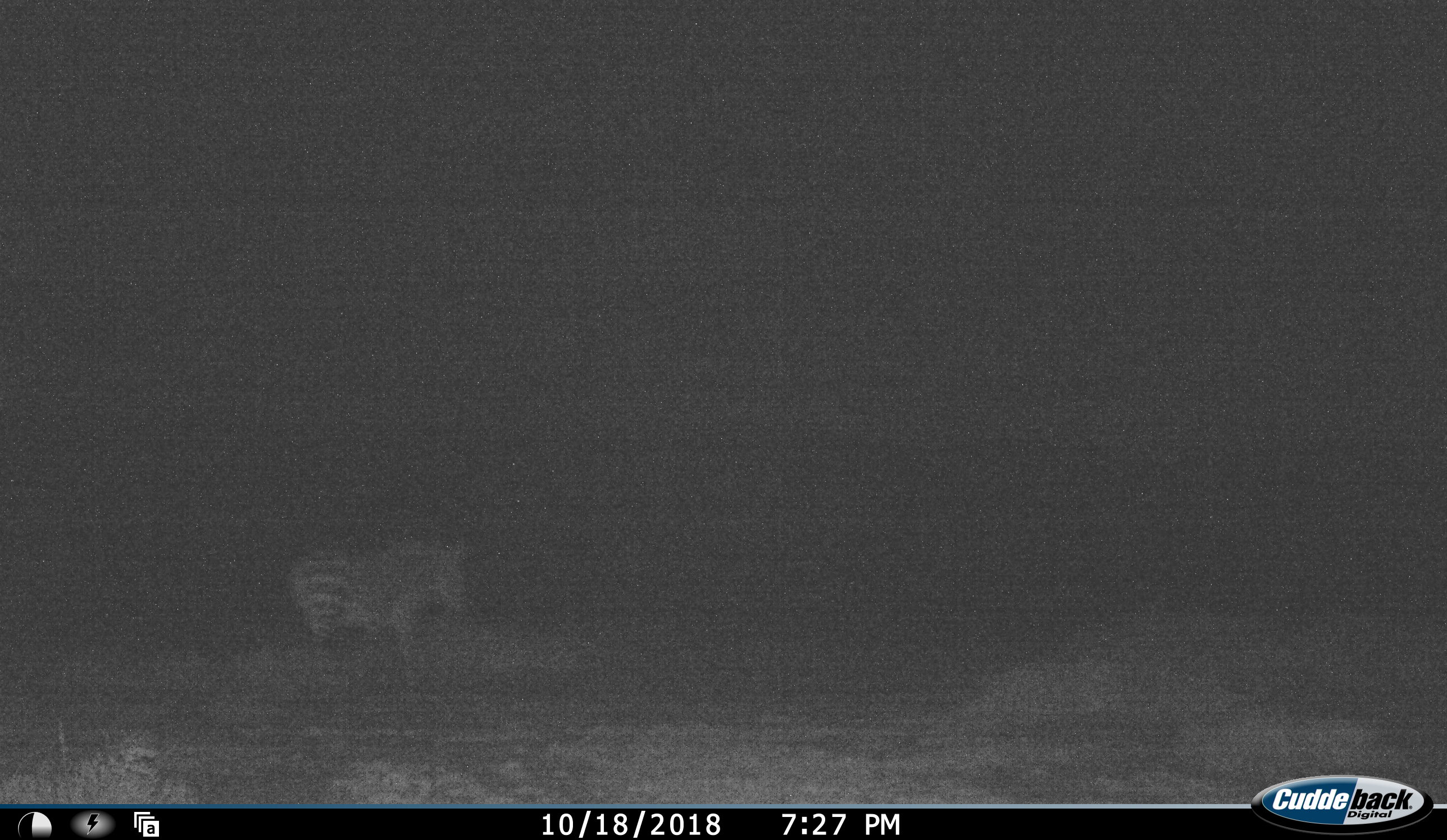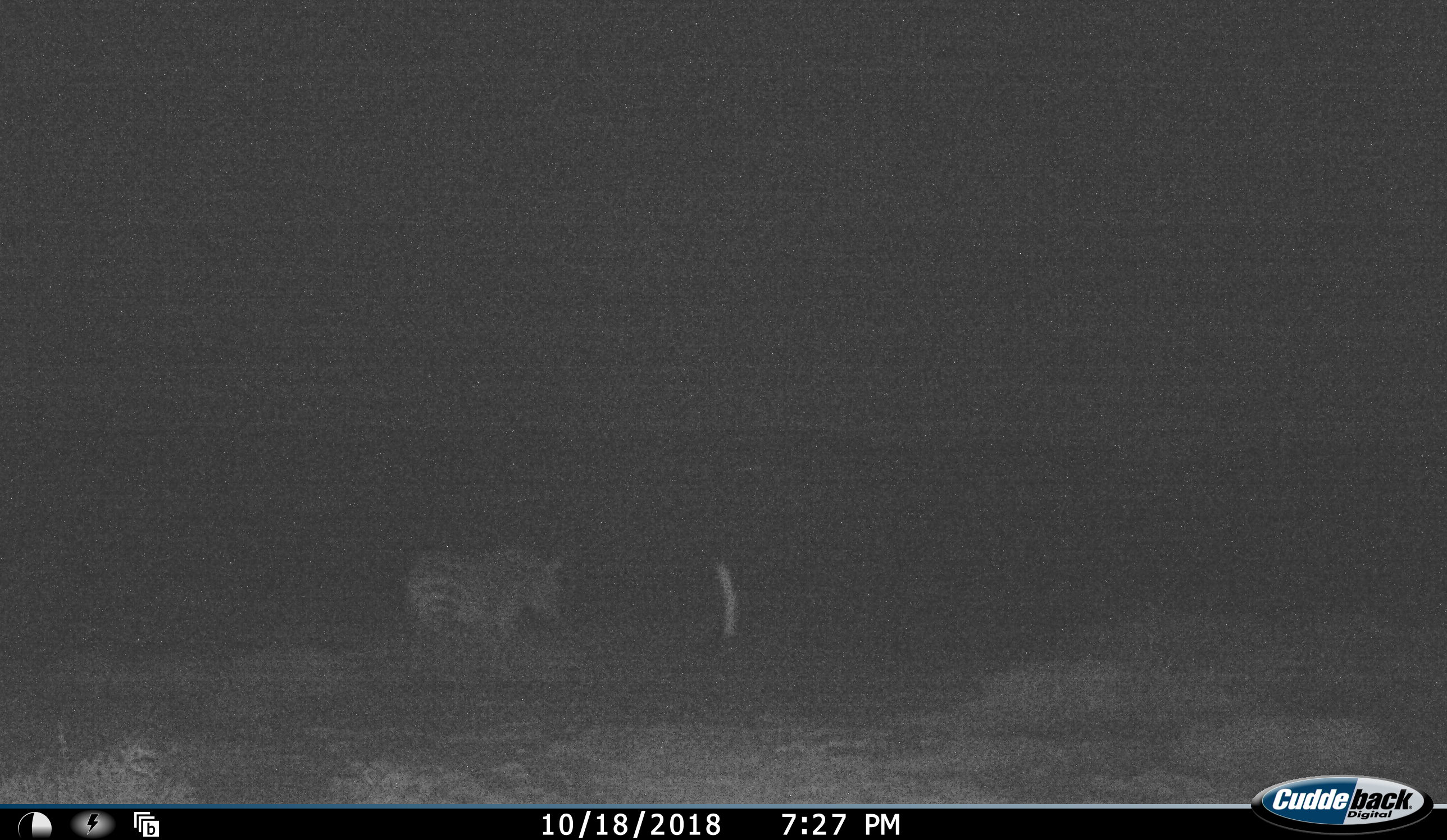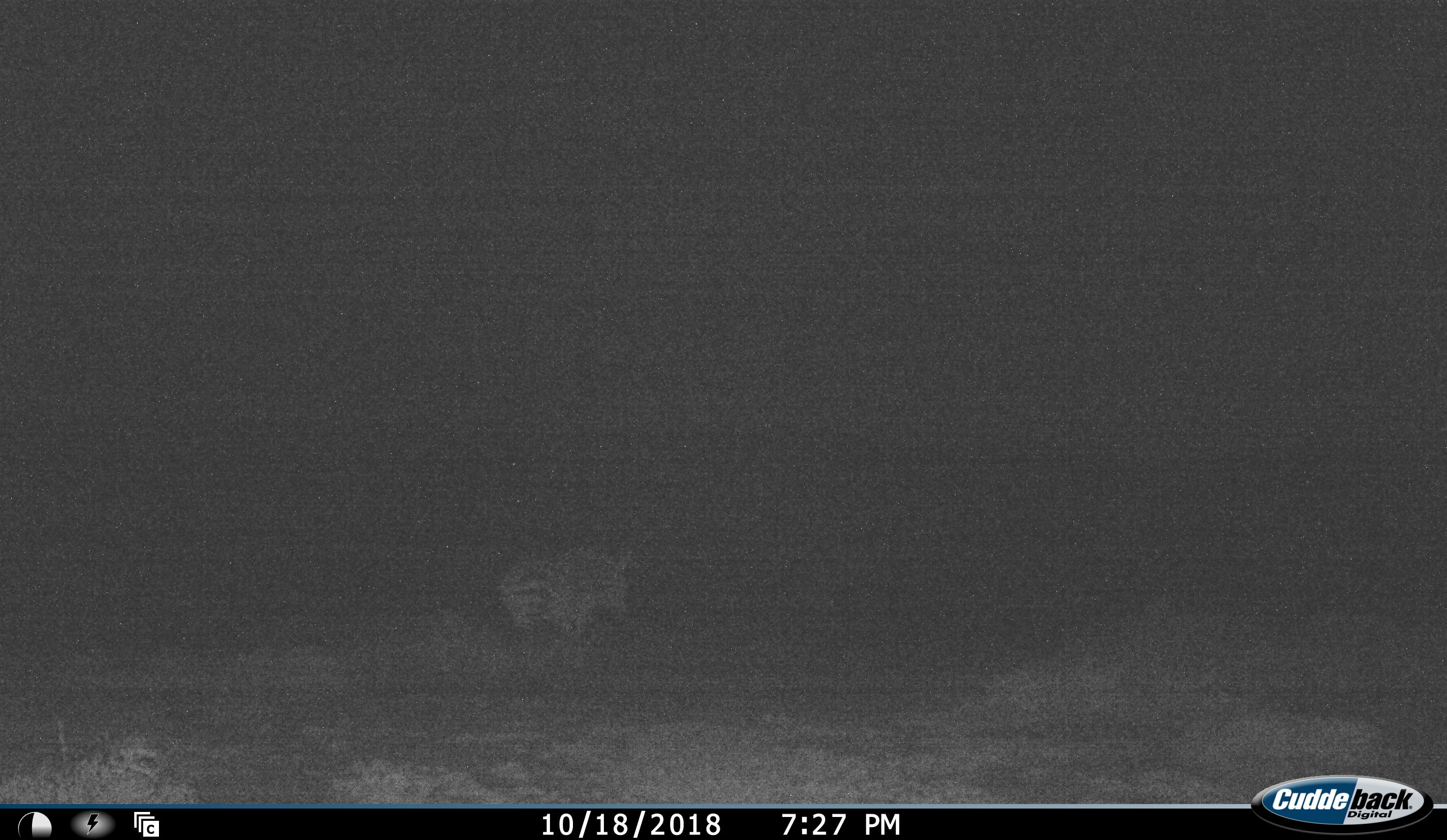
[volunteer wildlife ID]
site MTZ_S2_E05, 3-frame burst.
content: unidentified animal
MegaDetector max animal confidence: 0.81